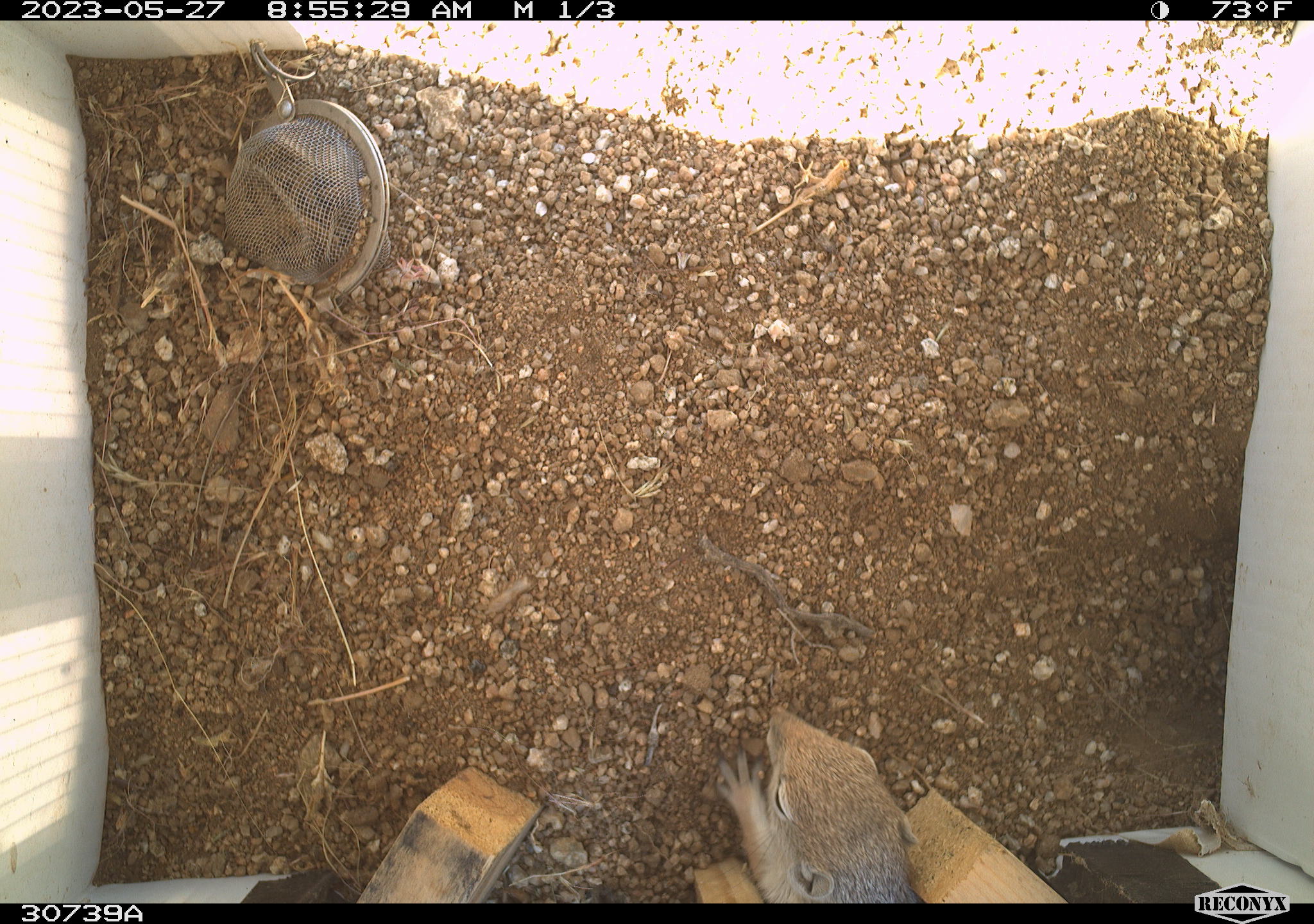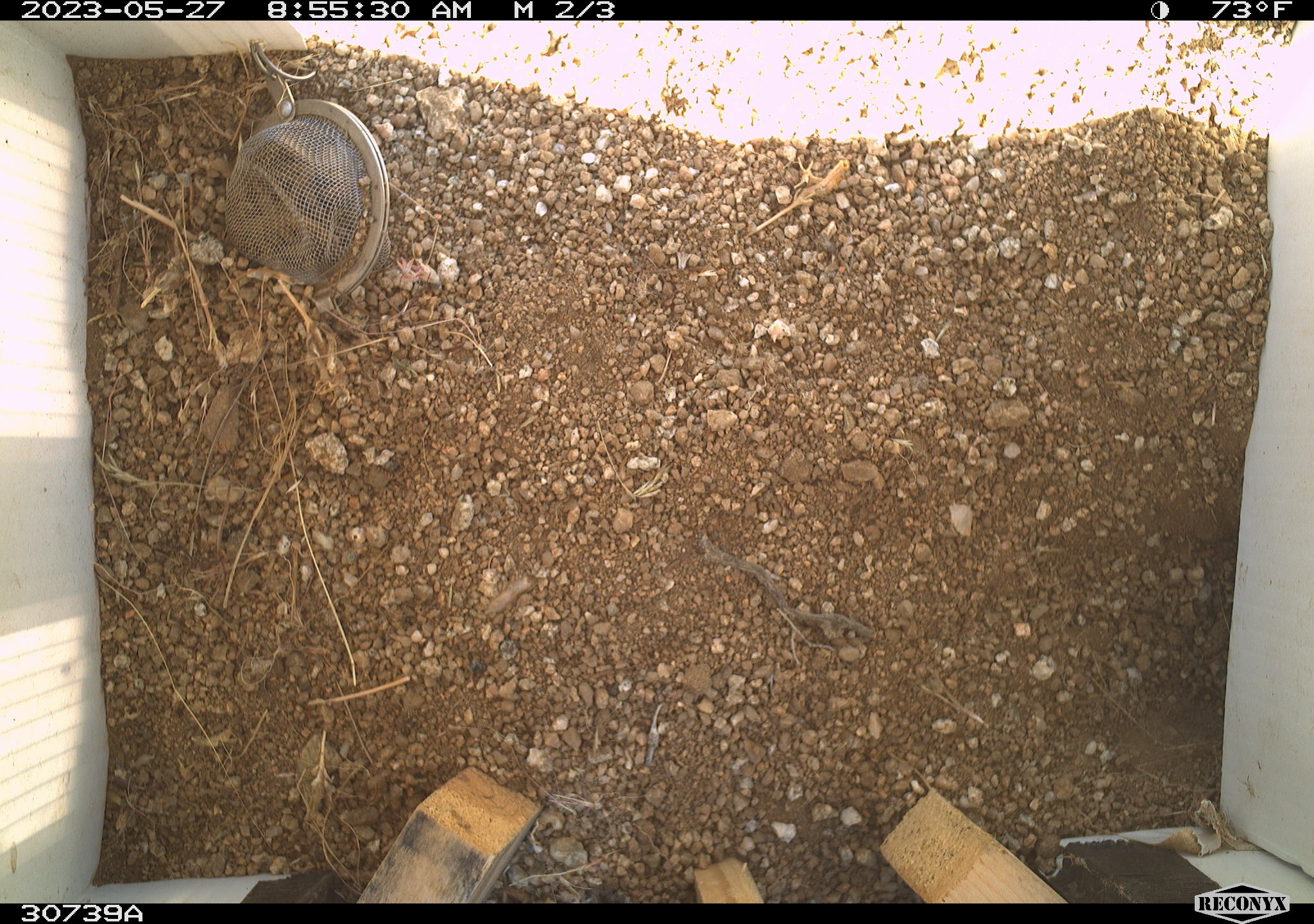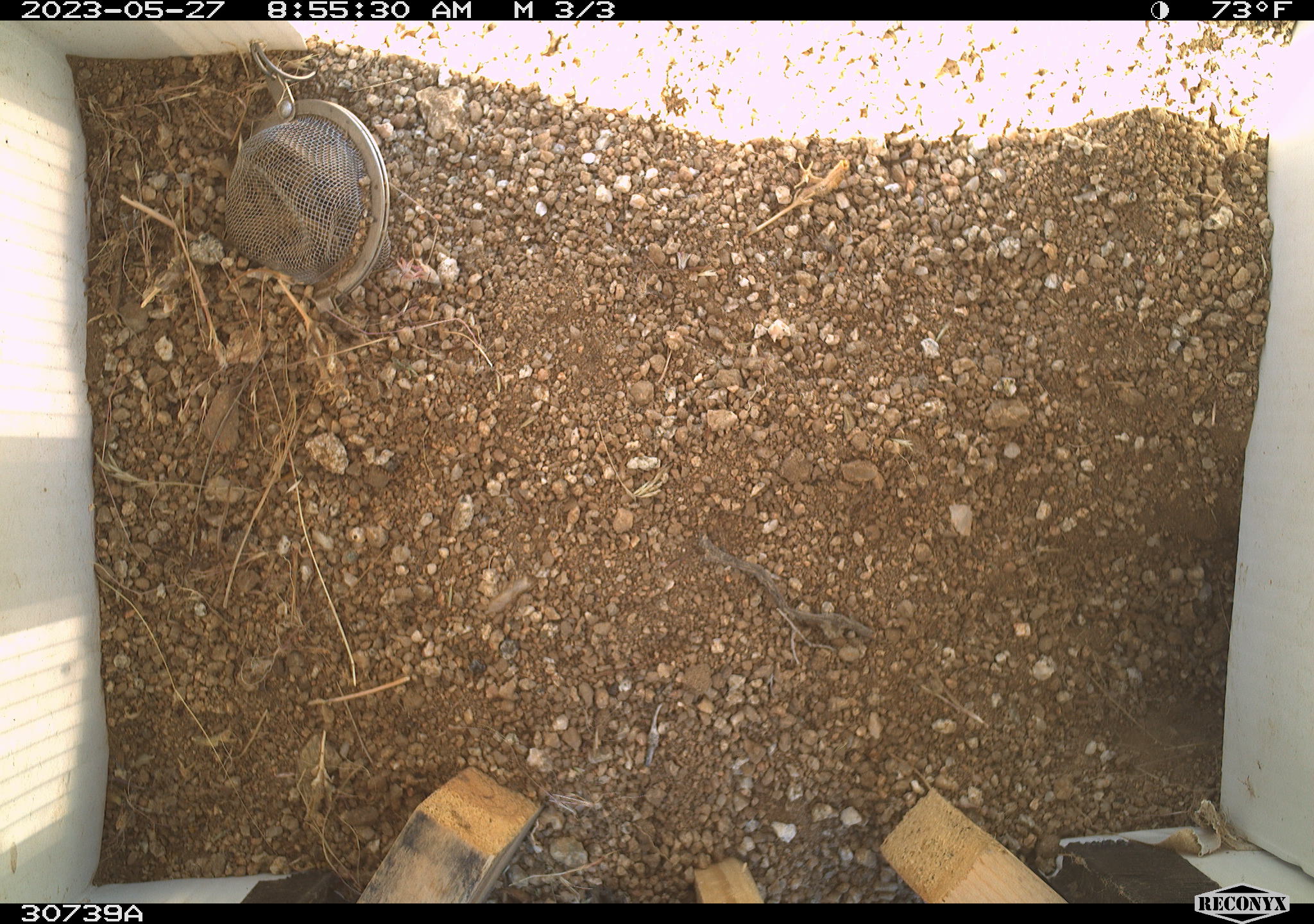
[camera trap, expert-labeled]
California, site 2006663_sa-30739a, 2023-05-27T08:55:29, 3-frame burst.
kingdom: Animalia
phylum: Chordata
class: Mammalia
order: Rodentia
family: Sciuridae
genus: Ammospermophilus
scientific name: Ammospermophilus leucurus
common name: white-tailed antelope squirrel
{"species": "white-tailed antelope squirrel (Ammospermophilus leucurus)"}